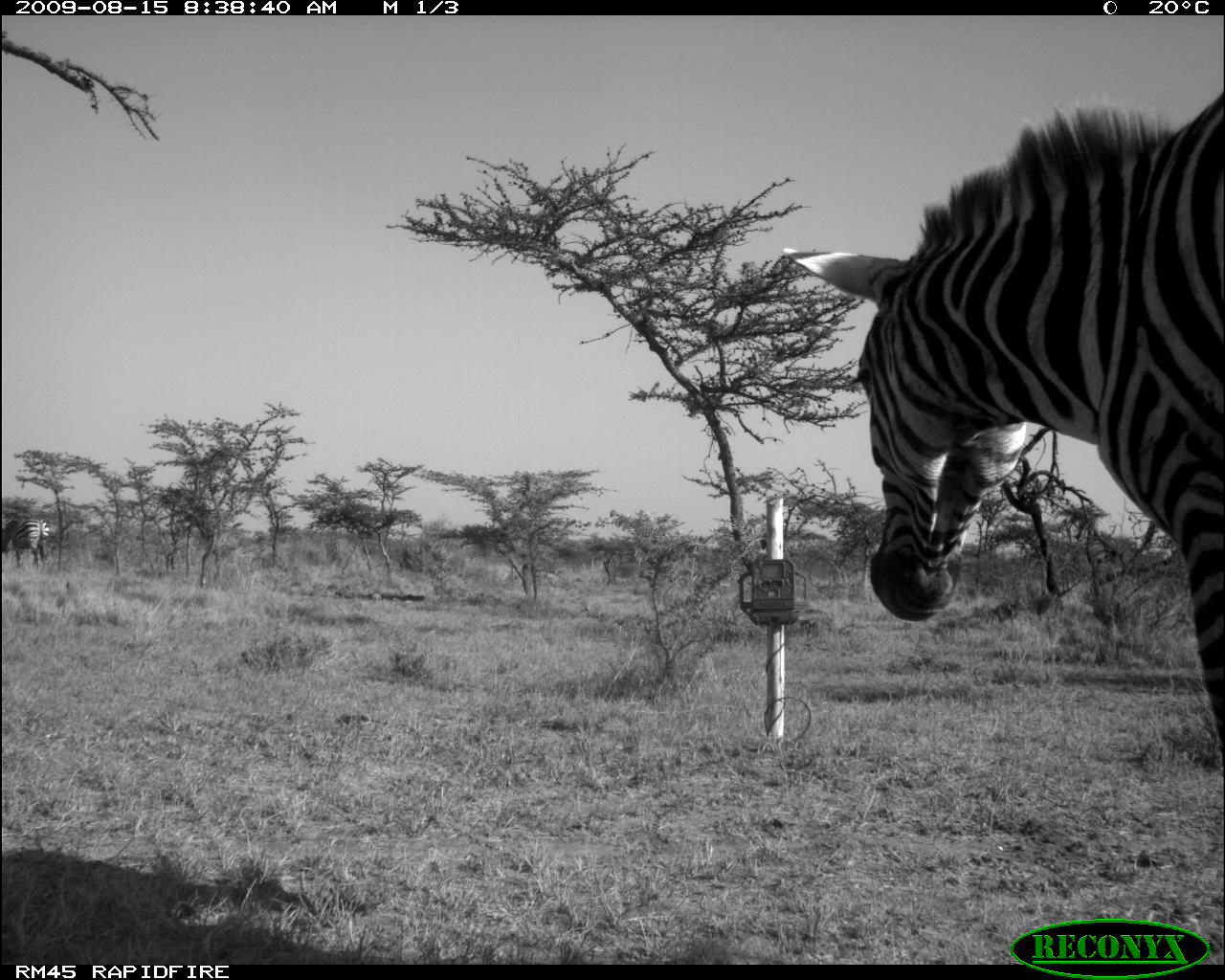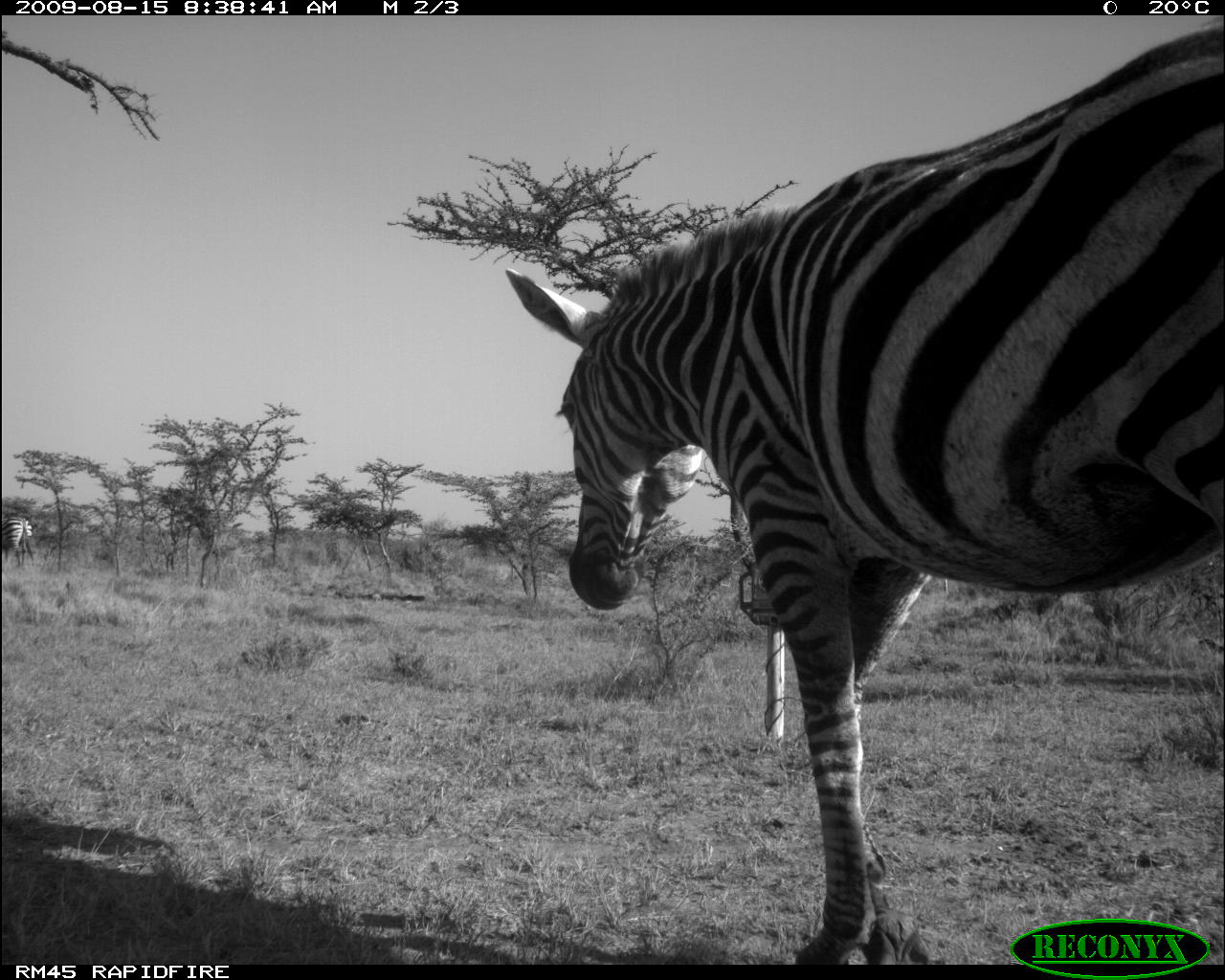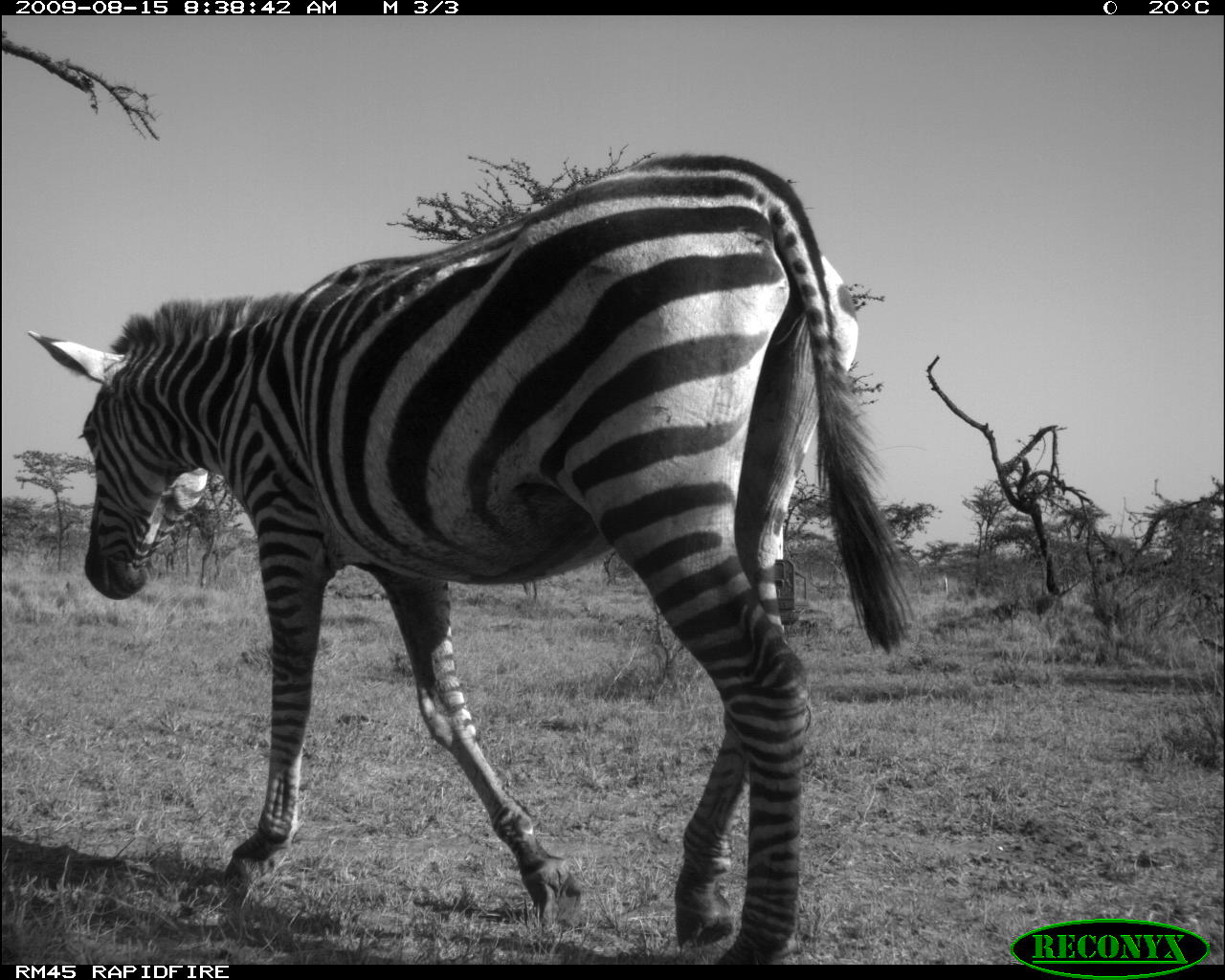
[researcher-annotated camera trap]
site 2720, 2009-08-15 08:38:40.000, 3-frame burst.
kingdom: Animalia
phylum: Chordata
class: Mammalia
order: Perissodactyla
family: Equidae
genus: Equus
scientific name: Equus quagga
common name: plains zebra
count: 2